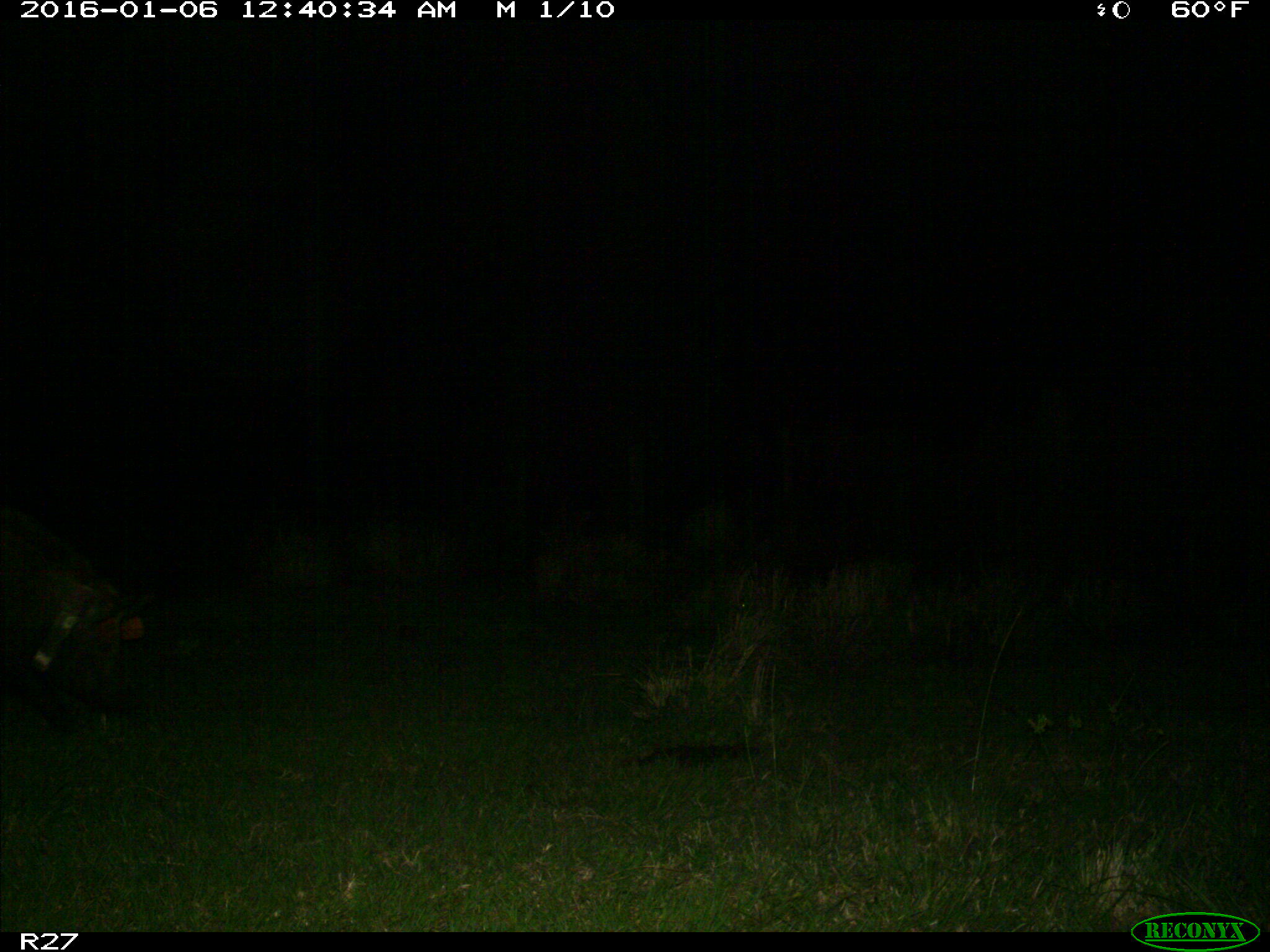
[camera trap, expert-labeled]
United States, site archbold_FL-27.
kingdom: Animalia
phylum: Chordata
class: Mammalia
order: Artiodactyla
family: Suidae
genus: Sus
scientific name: Sus scrofa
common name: wild boar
Sus scrofa (wild boar).